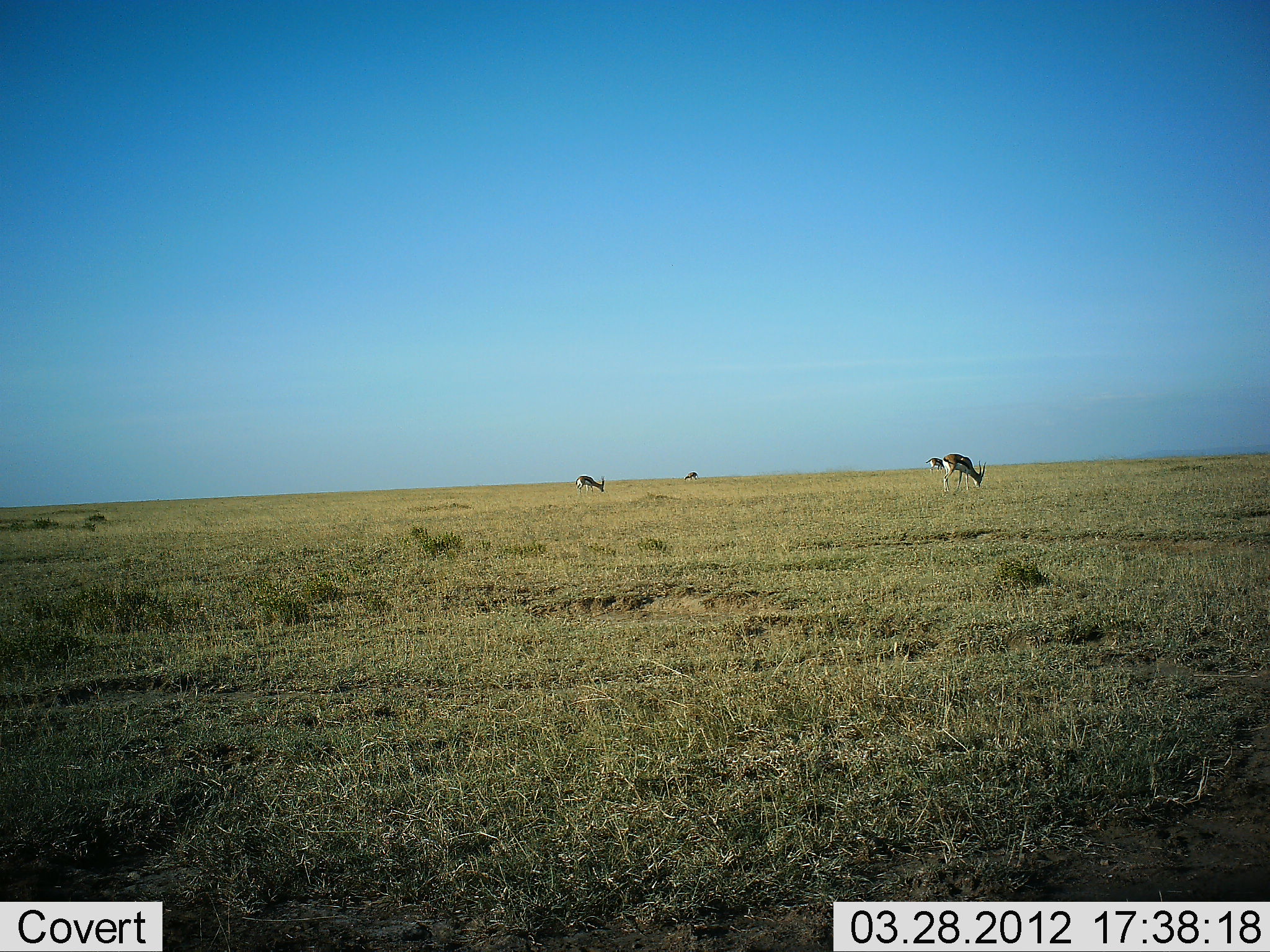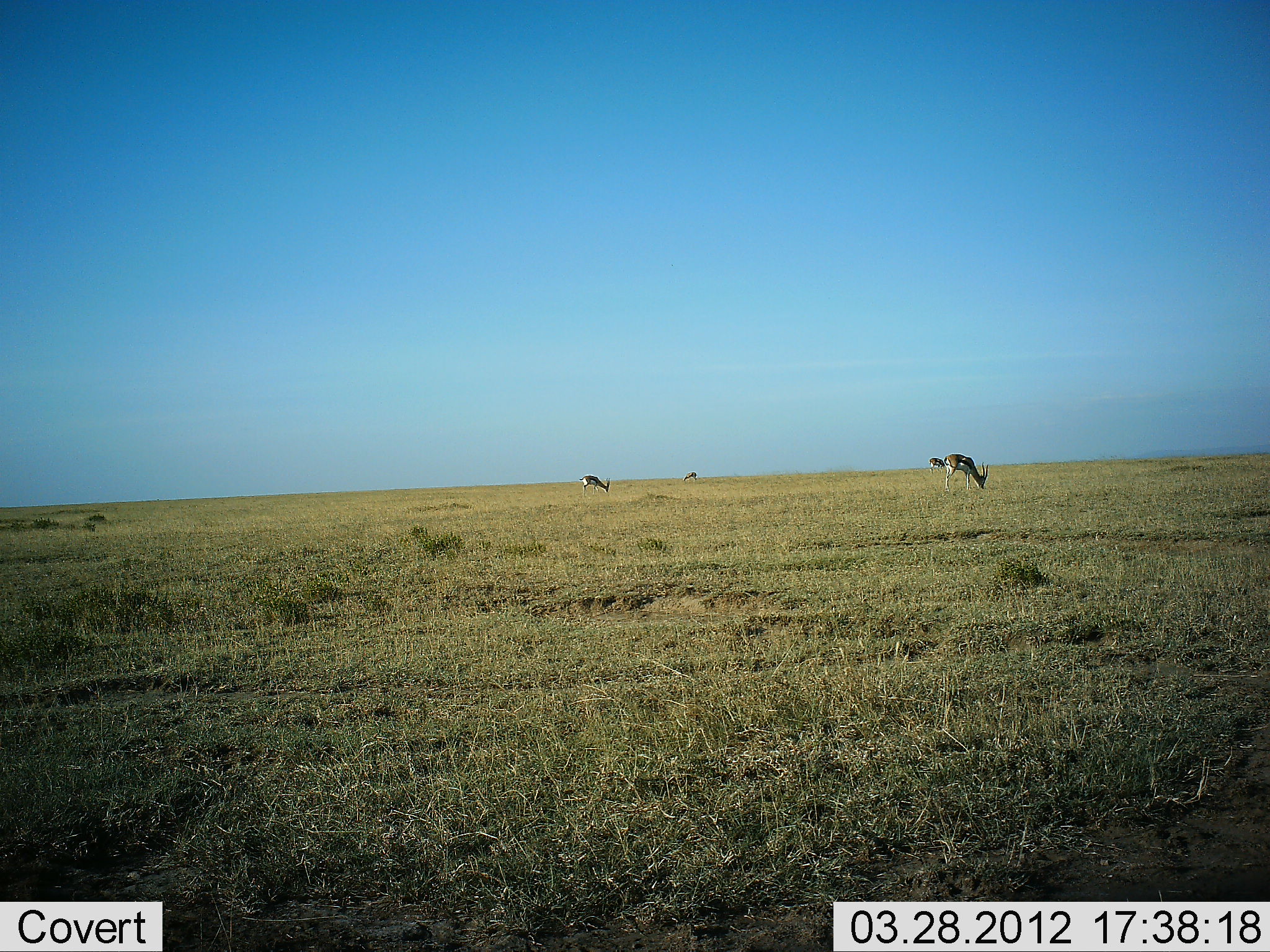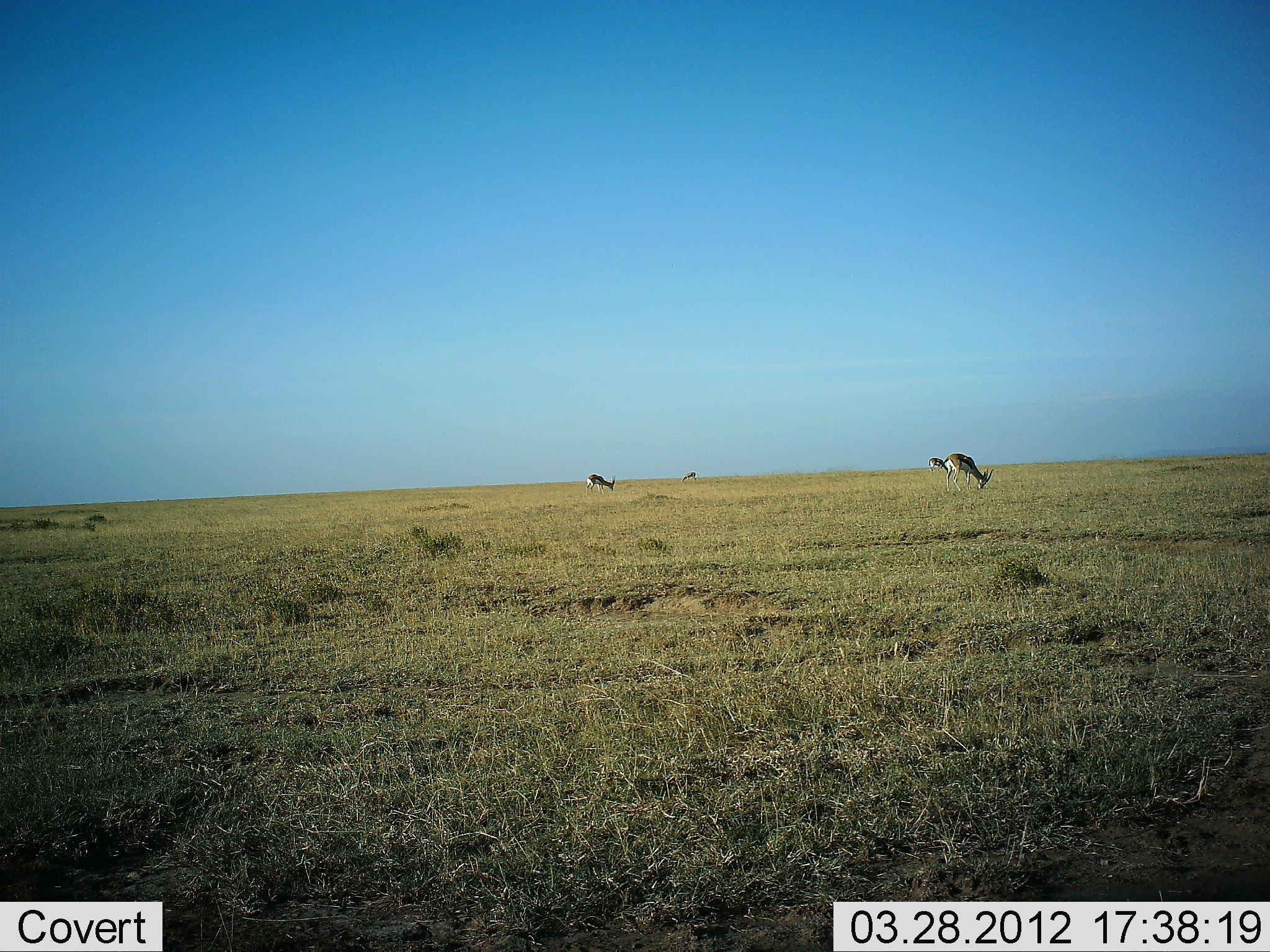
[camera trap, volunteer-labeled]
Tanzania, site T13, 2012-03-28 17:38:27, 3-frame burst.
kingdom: Animalia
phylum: Chordata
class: Mammalia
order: Artiodactyla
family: Bovidae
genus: Eudorcas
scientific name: Eudorcas thomsonii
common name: thomson's gazelle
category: gazellethomsons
Gazellethomsons (thomson's gazelle) (Eudorcas thomsonii), count 4. Behavior (volunteer vote fractions): standing 37%, resting 0%, moving 11%, interacting 0%. Young present (vote fraction): 0%. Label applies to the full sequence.